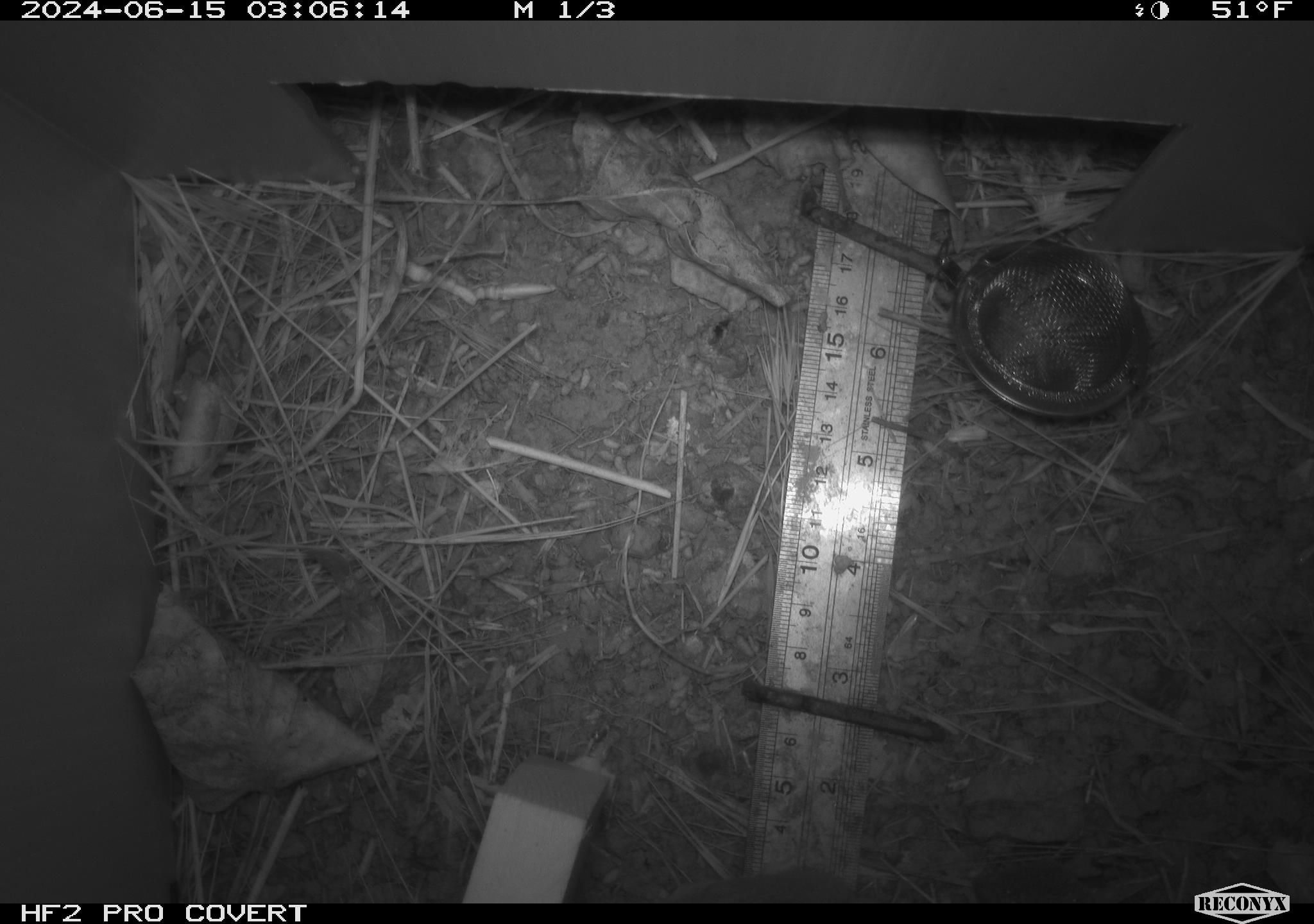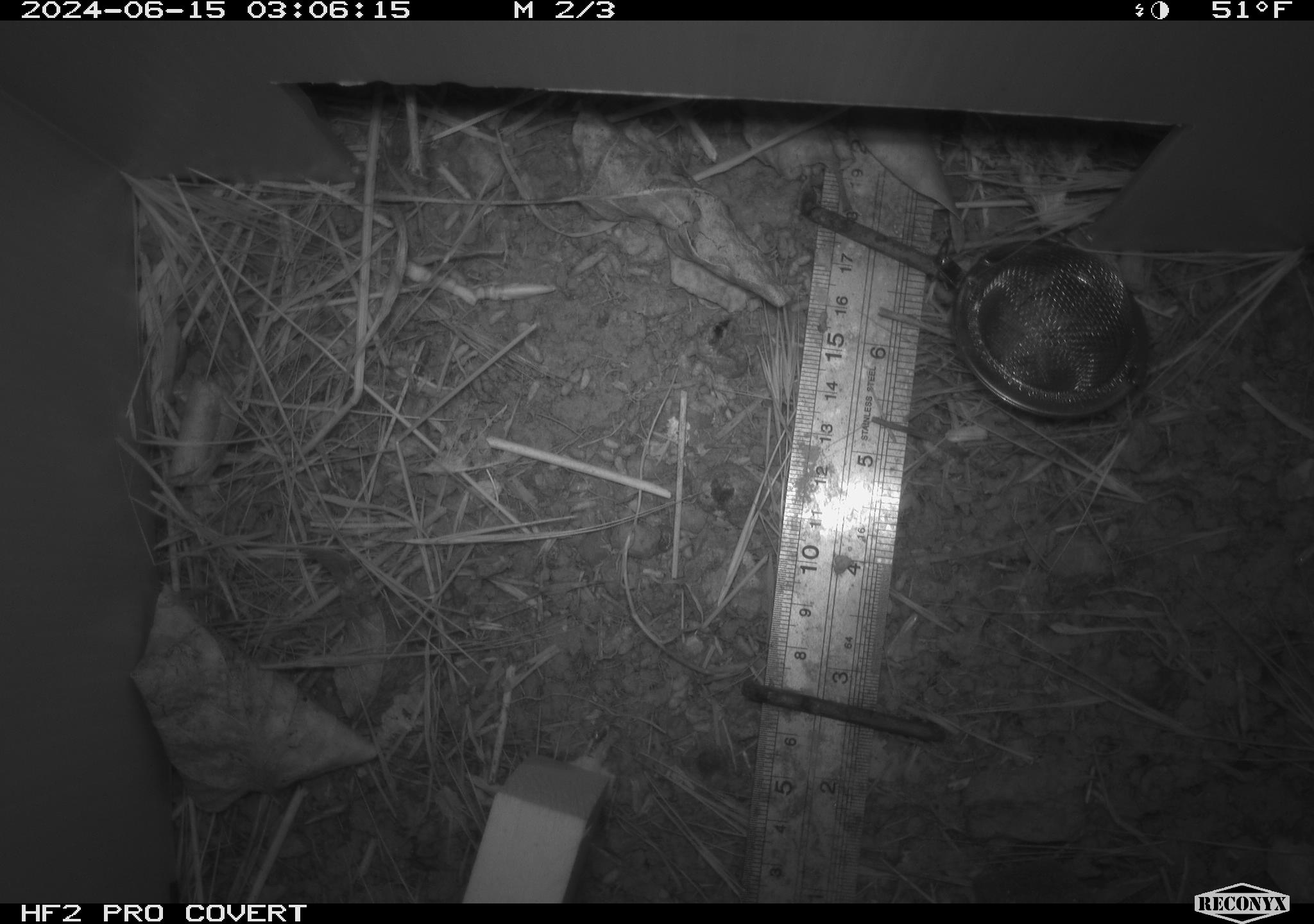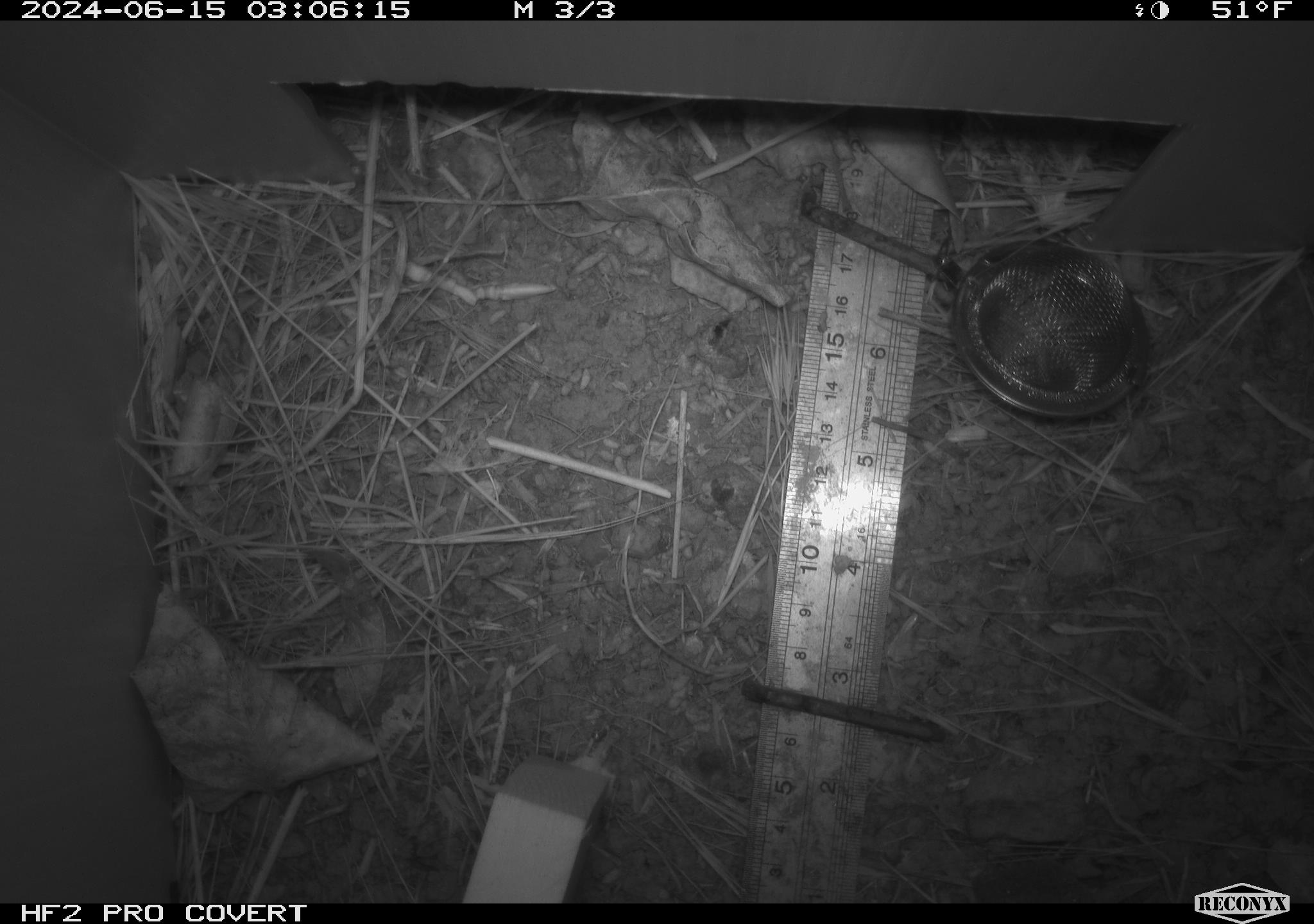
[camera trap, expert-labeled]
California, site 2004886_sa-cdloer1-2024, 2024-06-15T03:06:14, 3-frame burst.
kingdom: Animalia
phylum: Chordata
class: Mammalia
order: Rodentia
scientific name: Rodentia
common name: mouse species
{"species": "mouse species (Rodentia)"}